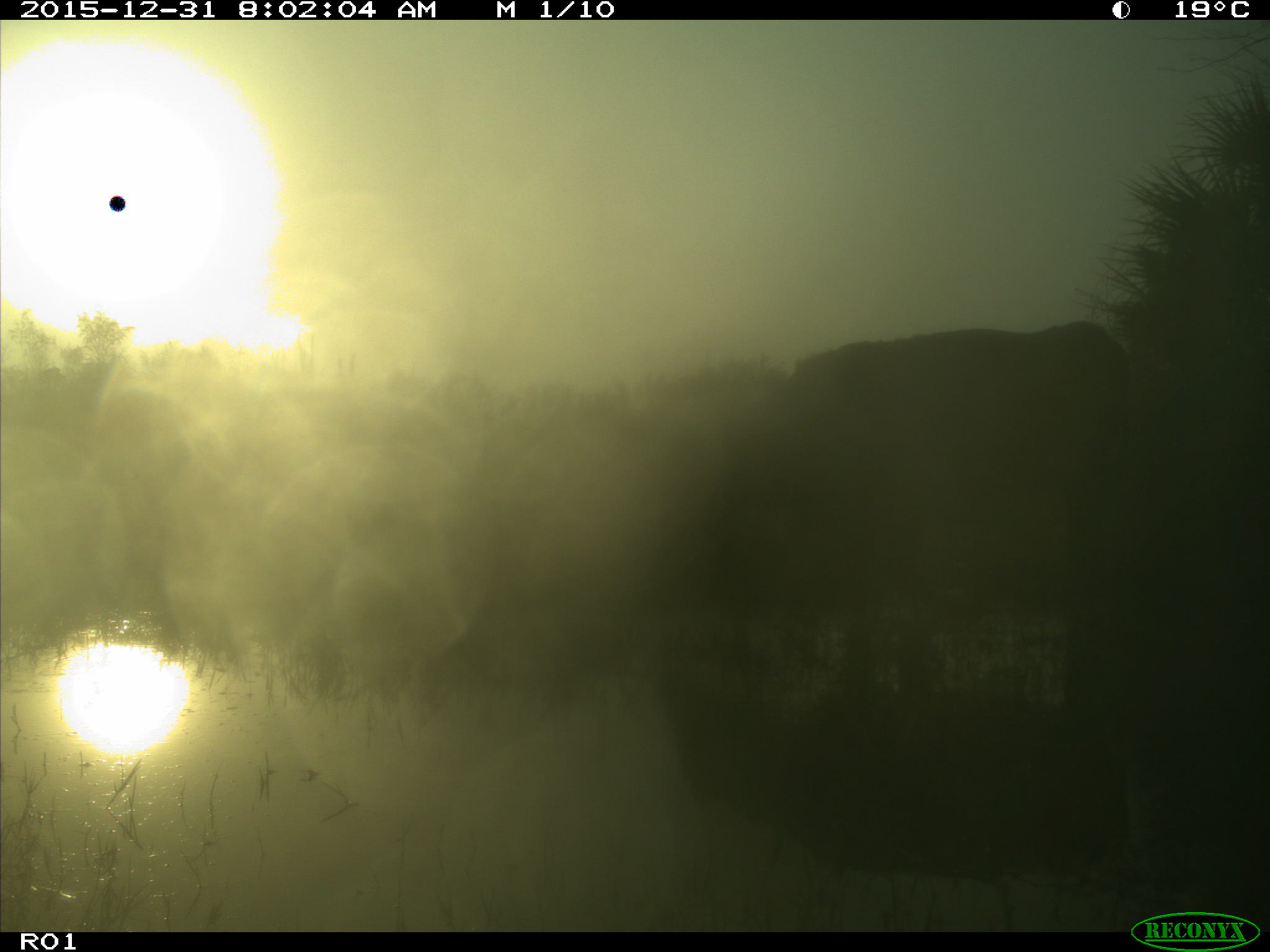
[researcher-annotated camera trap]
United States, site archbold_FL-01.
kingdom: Animalia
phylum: Chordata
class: Mammalia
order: Artiodactyla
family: Bovidae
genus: Bos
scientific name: Bos taurus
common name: domestic cow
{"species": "Bos taurus (domestic cow)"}